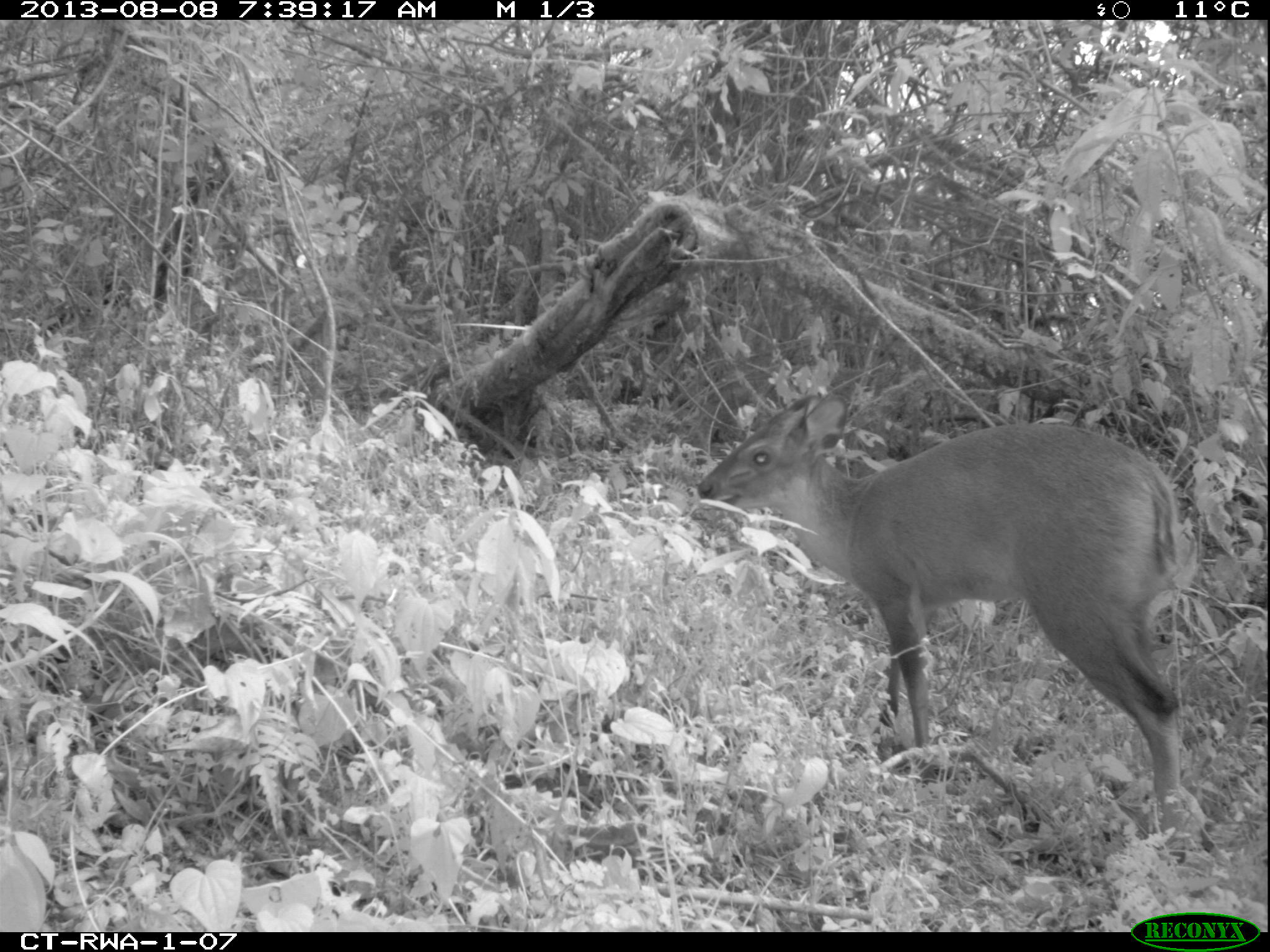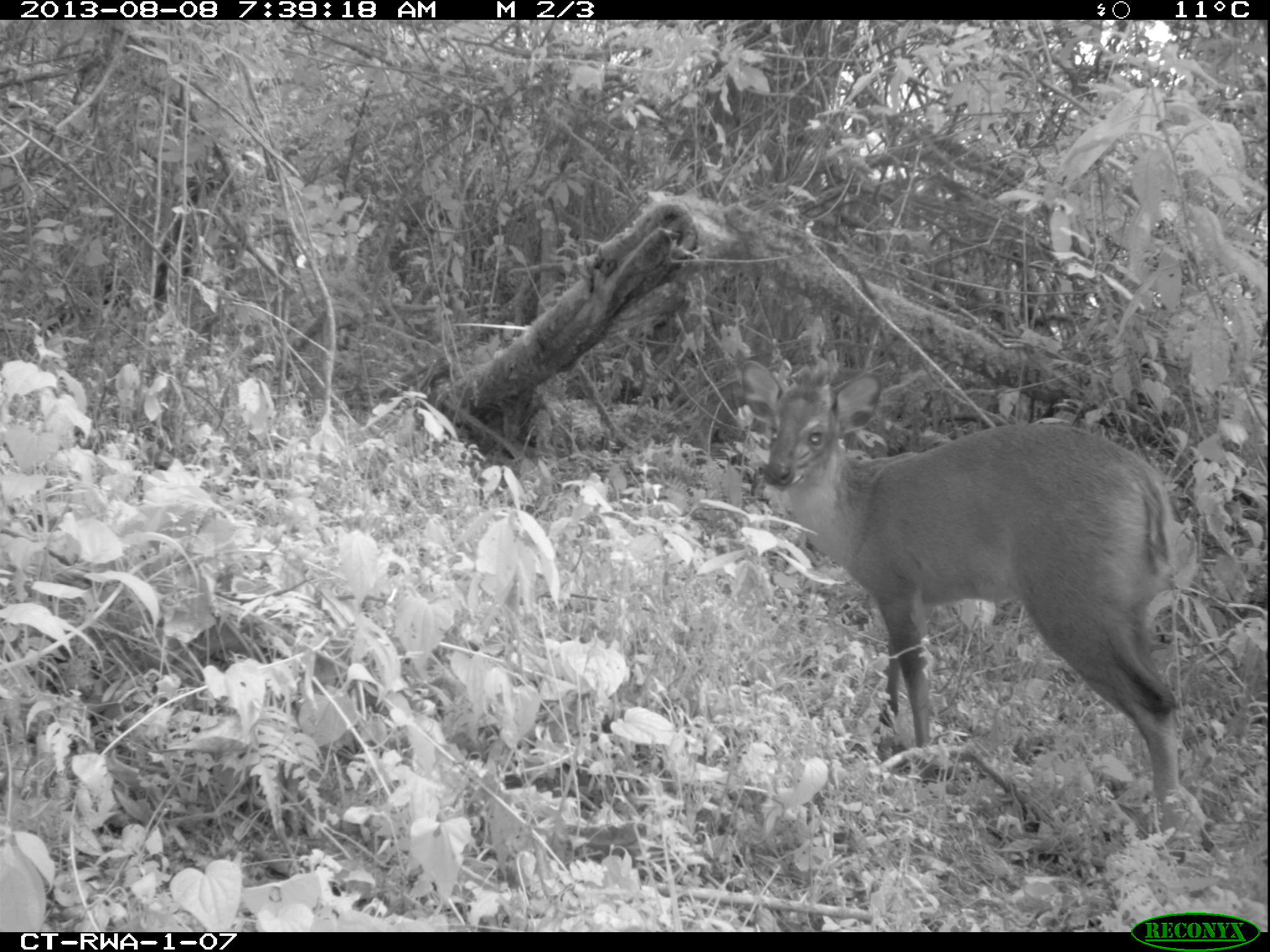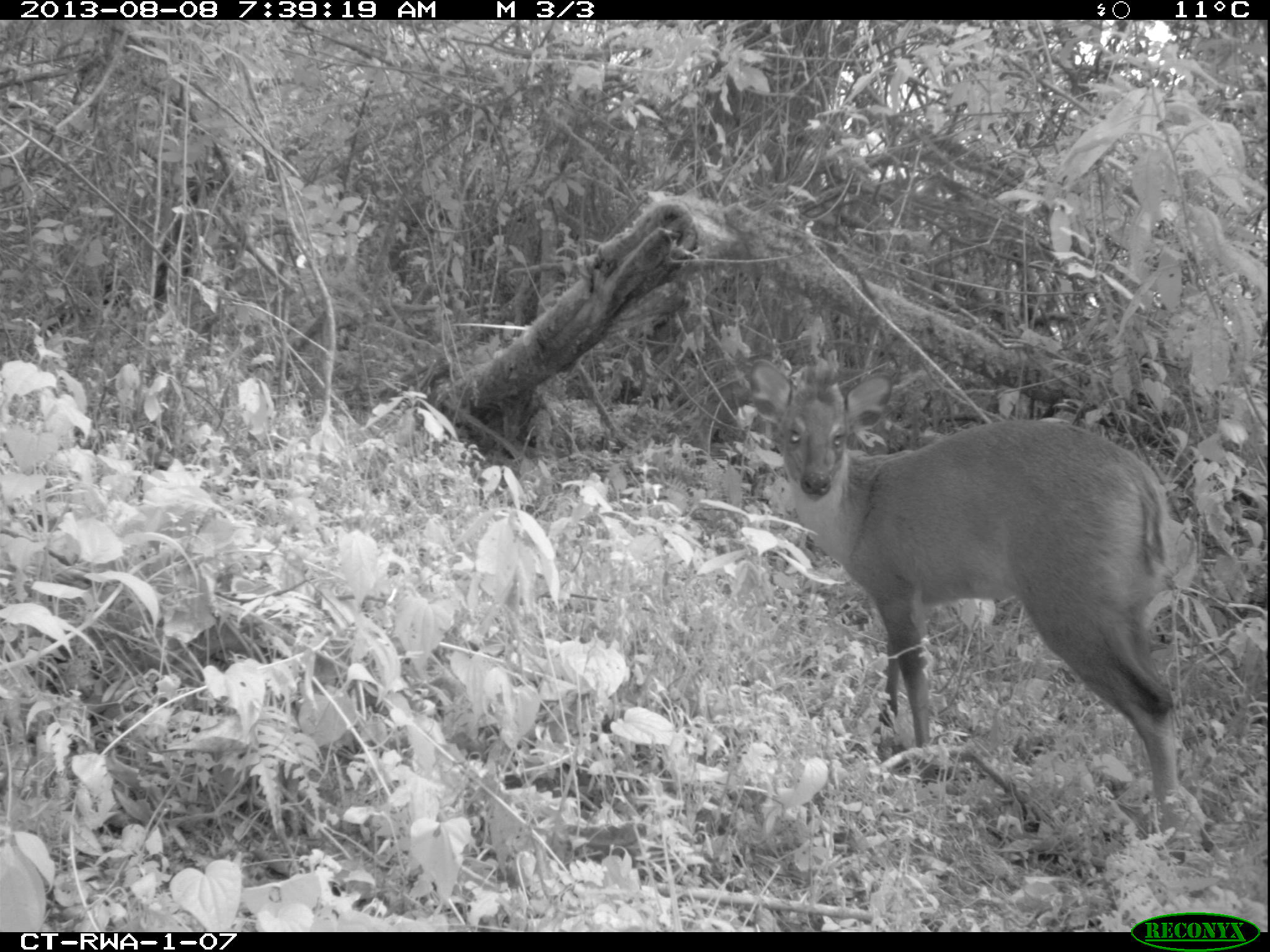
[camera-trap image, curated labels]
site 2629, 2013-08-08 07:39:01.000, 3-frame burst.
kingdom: Animalia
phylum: Chordata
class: Mammalia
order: Artiodactyla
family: Bovidae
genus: Cephalophus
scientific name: Cephalophus nigrifrons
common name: black-fronted duiker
Cephalophus nigrifrons (black-fronted duiker), count 1.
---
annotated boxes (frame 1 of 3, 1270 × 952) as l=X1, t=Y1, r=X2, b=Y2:
cephalophus nigrifrons: l=695, t=386, r=1199, b=851